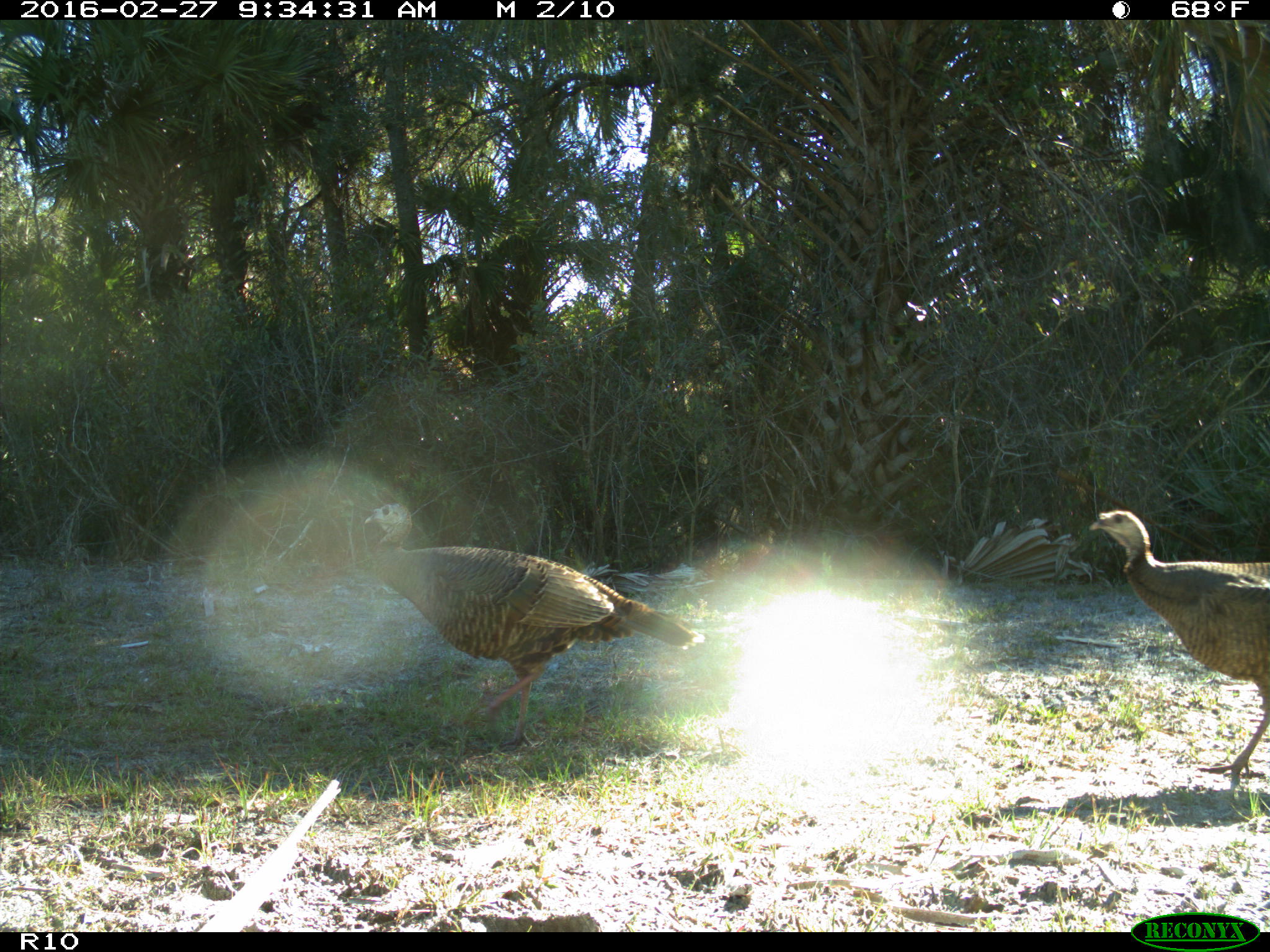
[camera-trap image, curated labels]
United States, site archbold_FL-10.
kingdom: Animalia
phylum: Chordata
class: Aves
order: Galliformes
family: Phasianidae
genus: Meleagris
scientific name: Meleagris gallopavo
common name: wild turkey